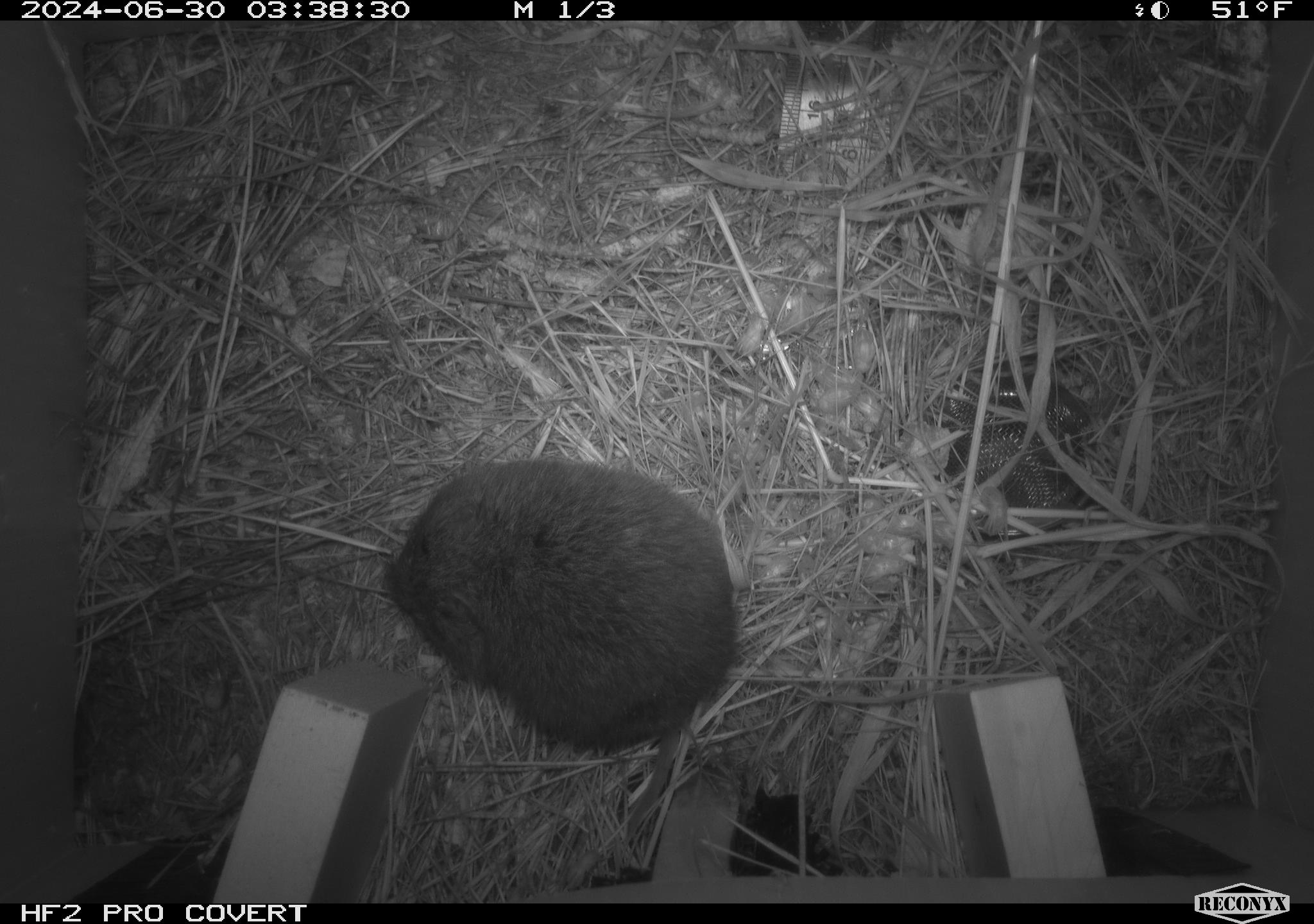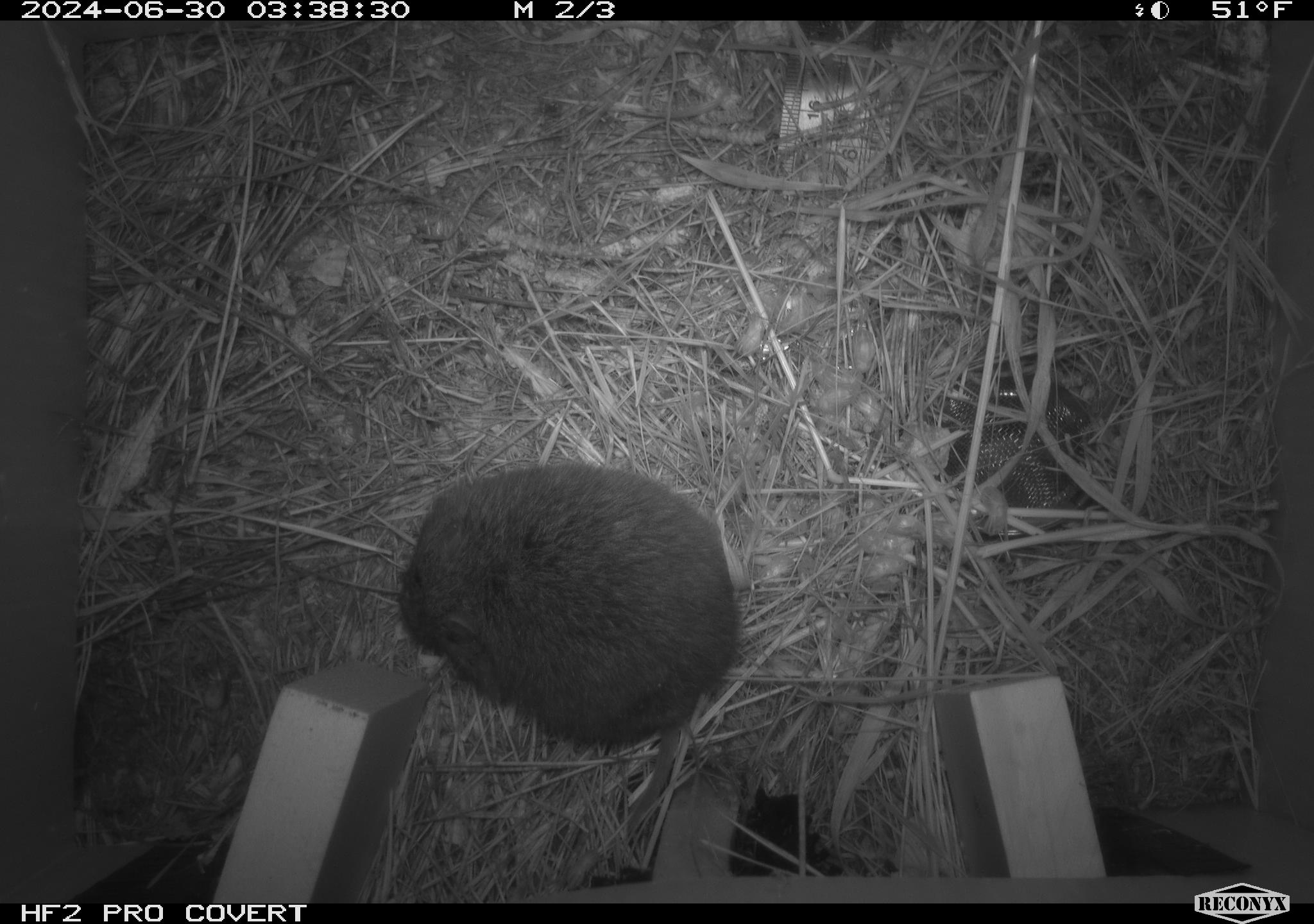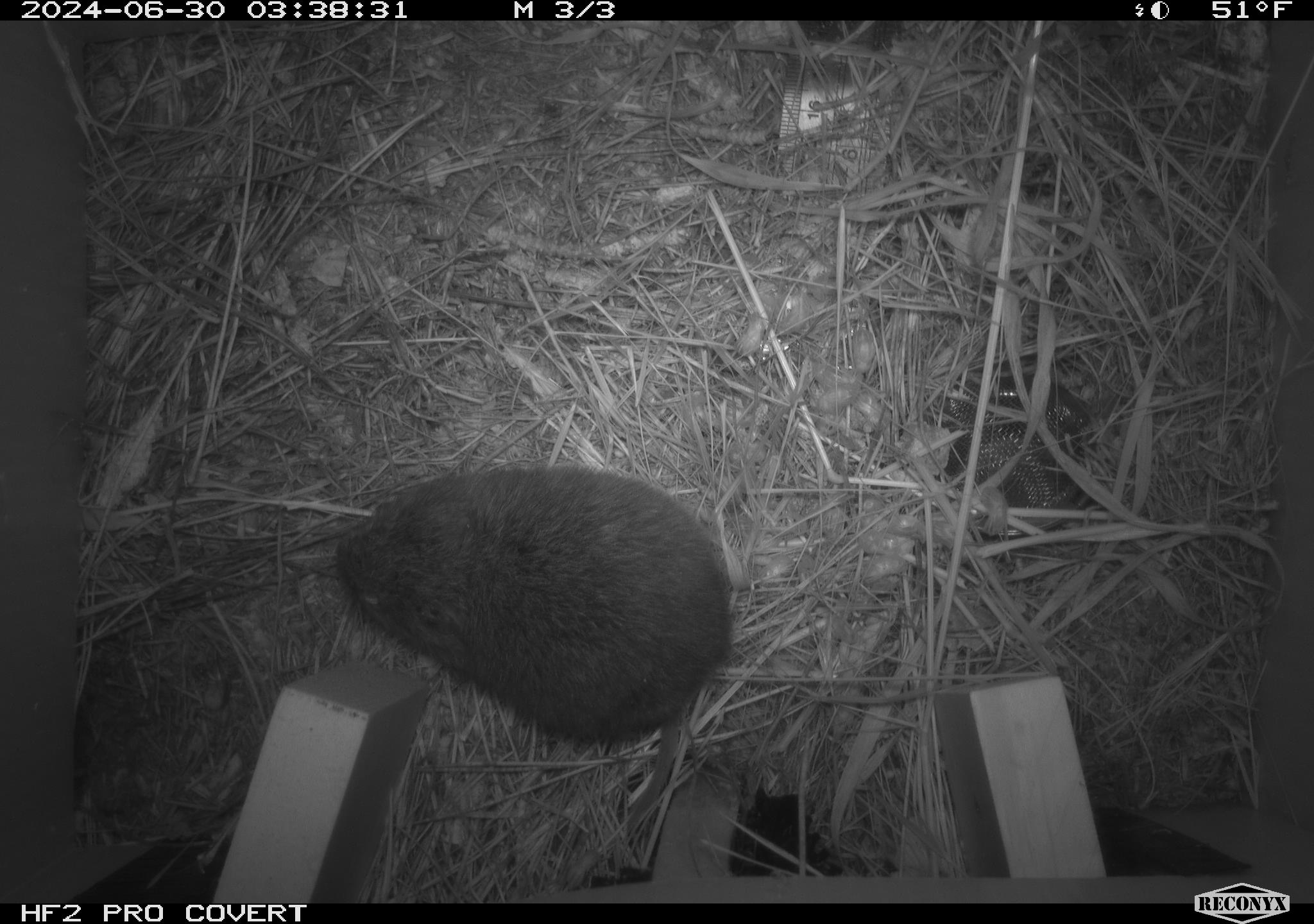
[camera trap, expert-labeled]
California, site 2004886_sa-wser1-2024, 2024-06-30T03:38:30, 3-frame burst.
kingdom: Animalia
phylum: Chordata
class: Mammalia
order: Rodentia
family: Cricetidae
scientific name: Arvicolinae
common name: voles, lemmings, and muskrats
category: arvicolinae subfamily